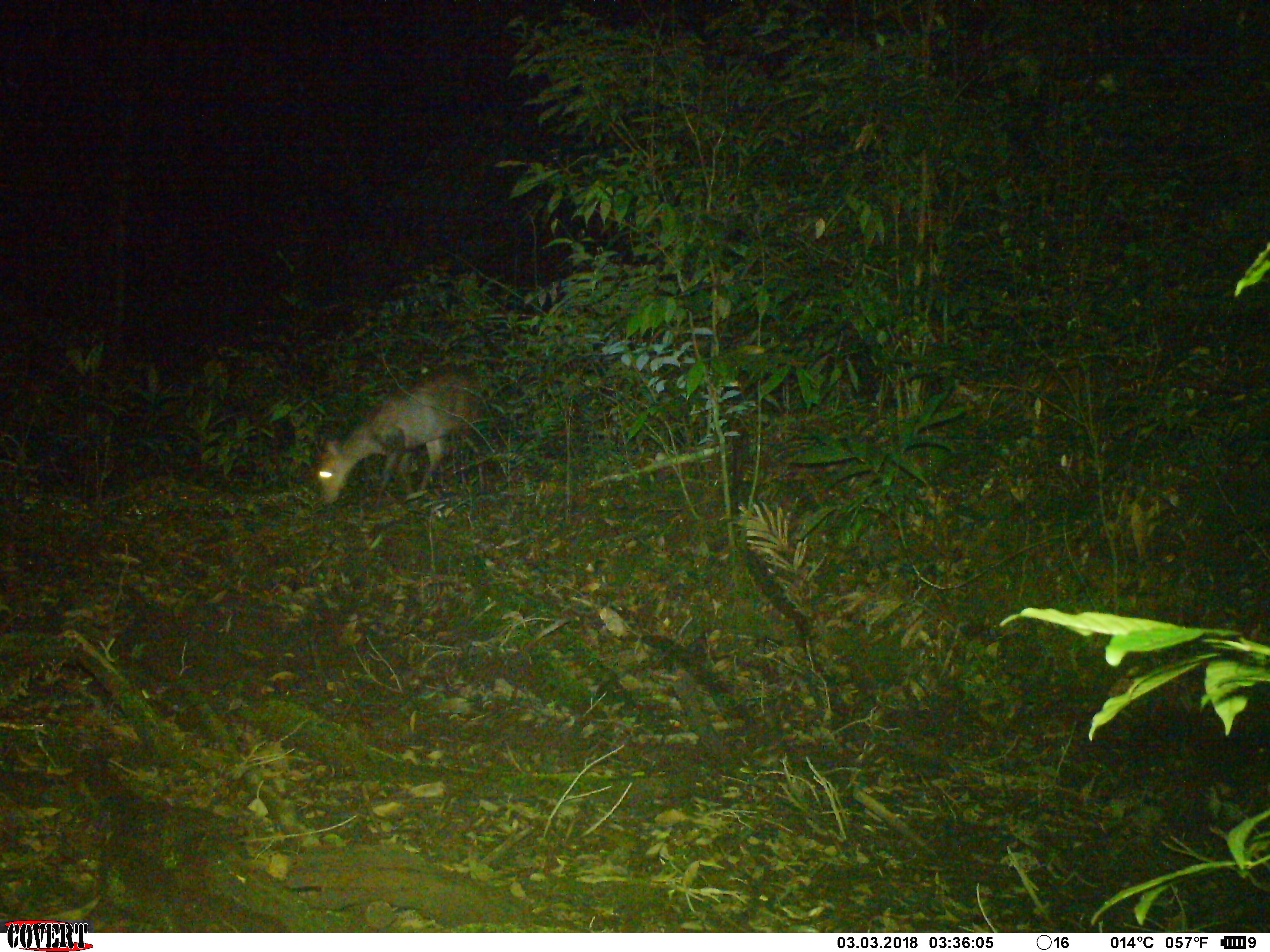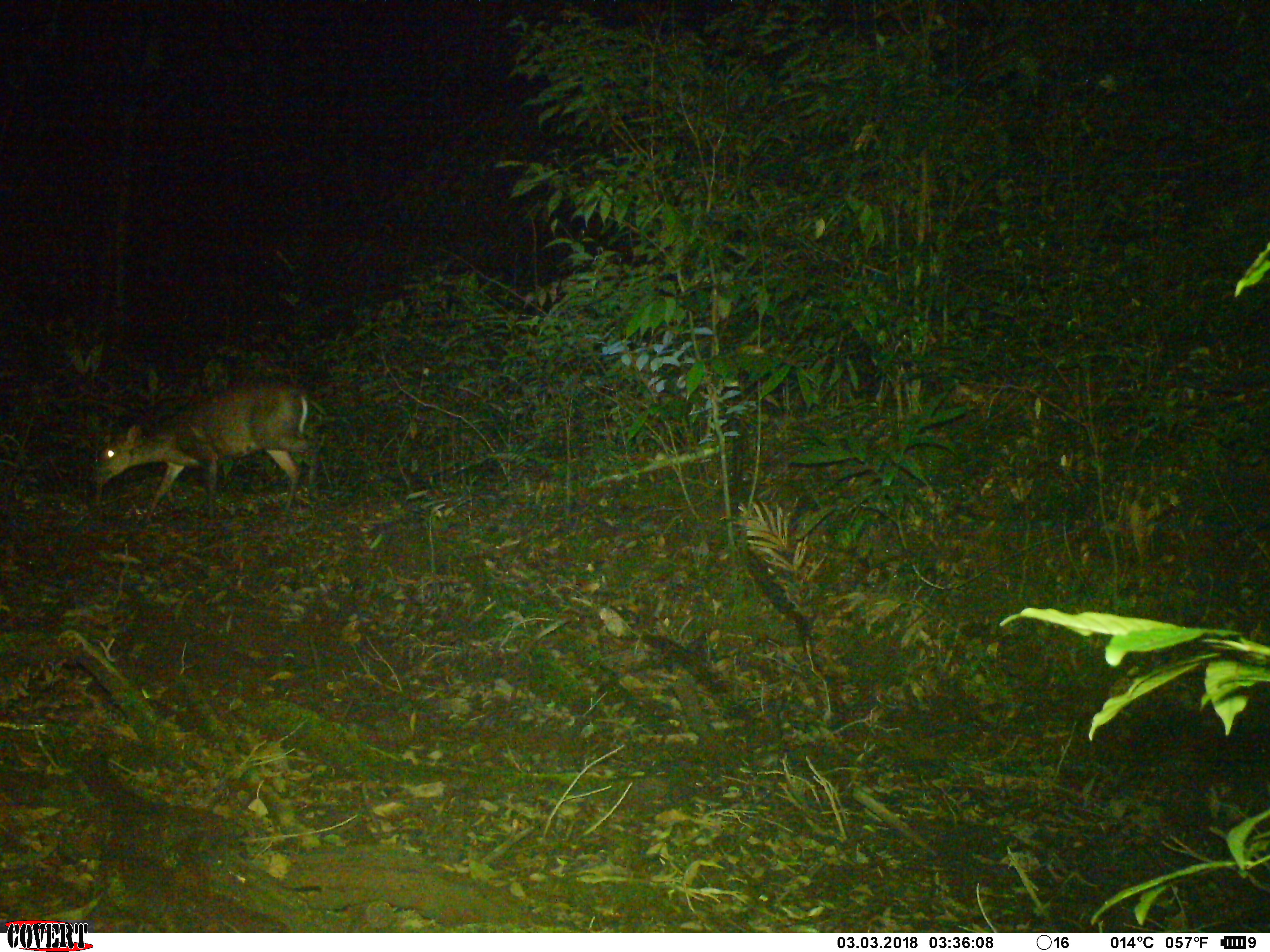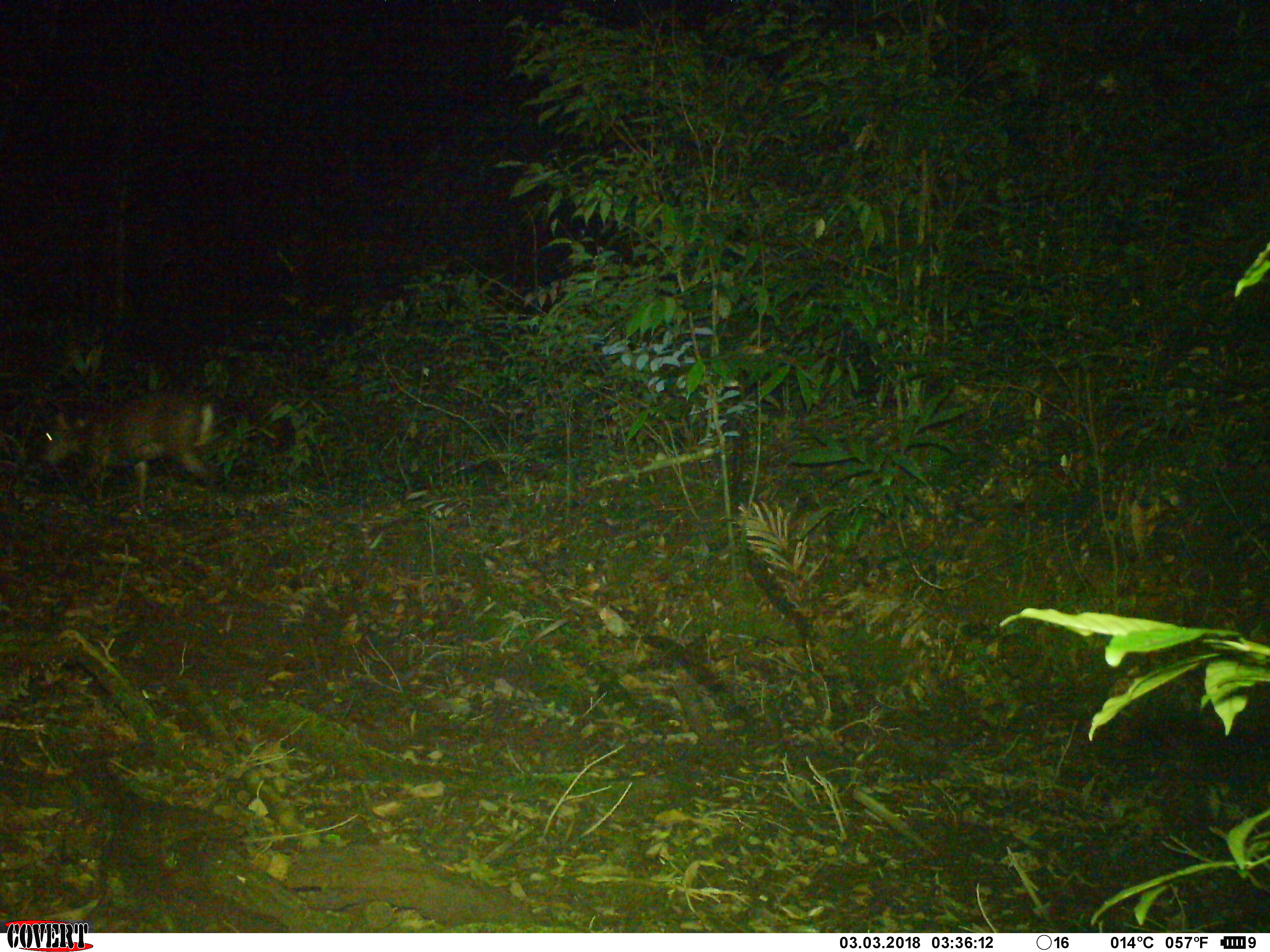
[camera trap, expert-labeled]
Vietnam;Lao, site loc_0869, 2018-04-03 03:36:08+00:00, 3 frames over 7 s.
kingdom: Animalia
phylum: Chordata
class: Mammalia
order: Artiodactyla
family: Cervidae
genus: Muntiacus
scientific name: Muntiacus rooseveltorum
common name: roosevelt's muntjac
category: roosevelts muntjac group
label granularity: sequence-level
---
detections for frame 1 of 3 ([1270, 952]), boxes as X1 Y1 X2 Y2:
roosevelts muntjac group: 317 366 498 506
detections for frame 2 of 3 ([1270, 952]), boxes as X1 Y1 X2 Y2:
roosevelts muntjac group: 93 381 326 527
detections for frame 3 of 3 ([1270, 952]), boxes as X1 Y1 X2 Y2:
roosevelts muntjac group: 40 393 218 520